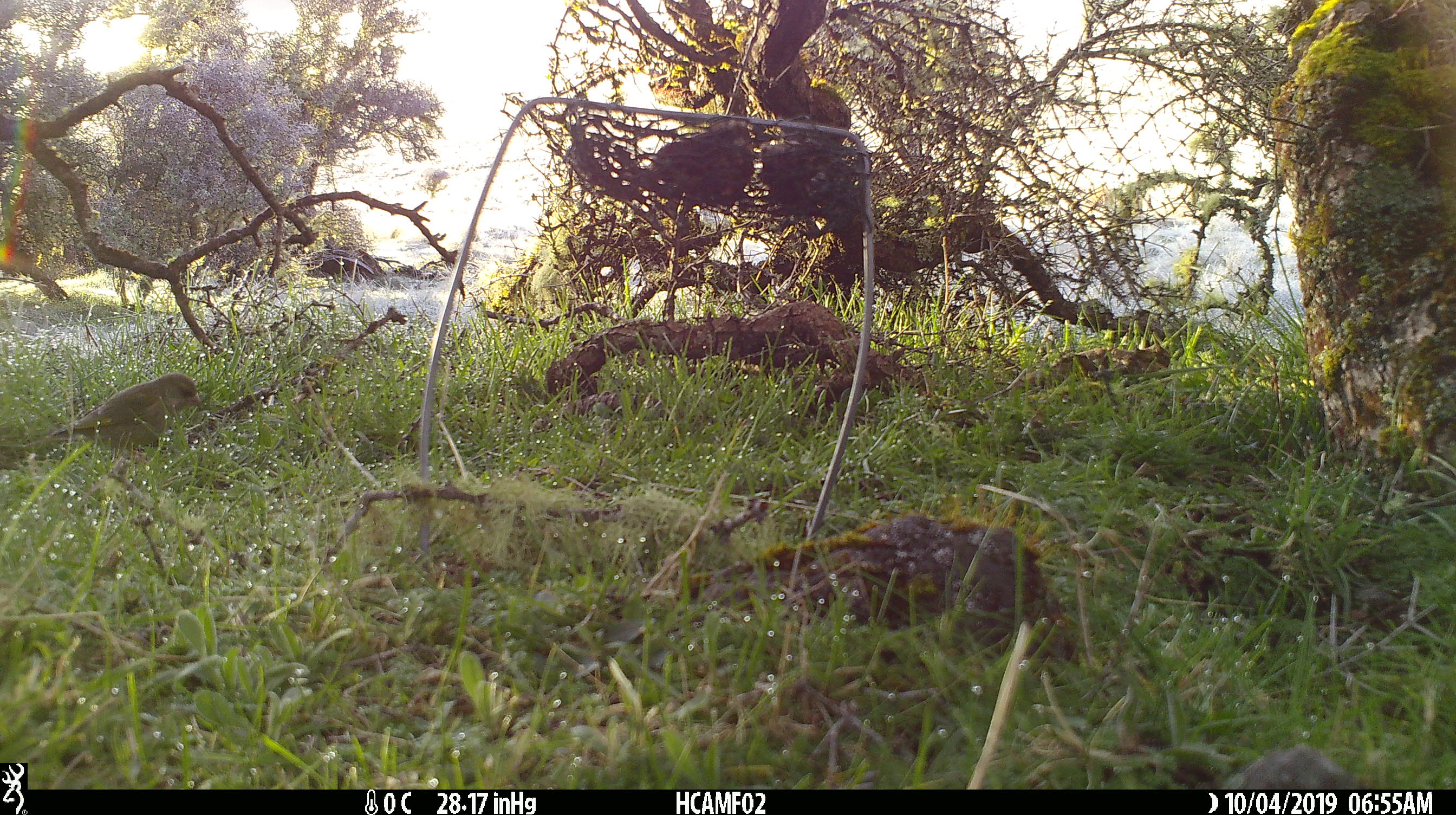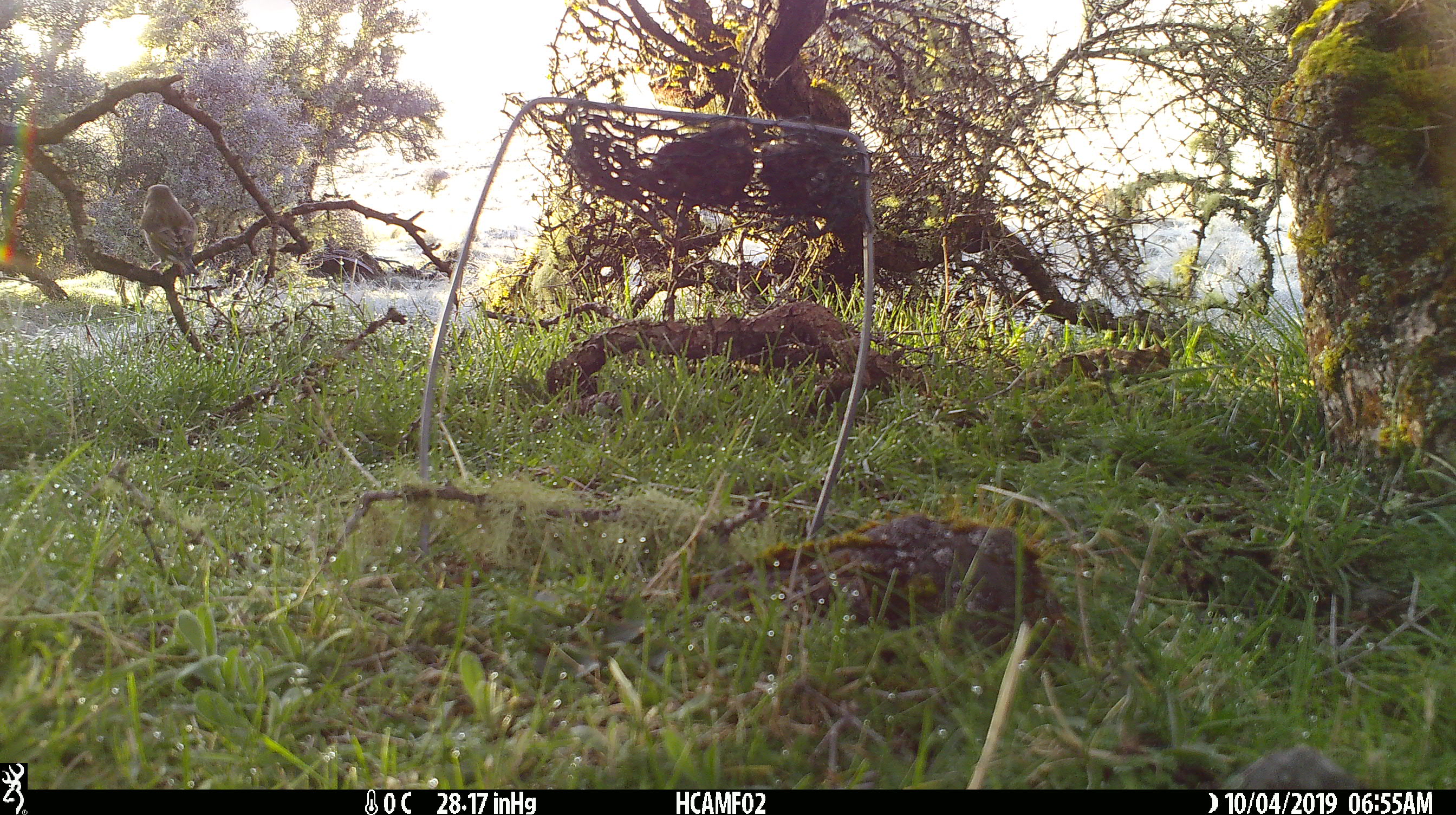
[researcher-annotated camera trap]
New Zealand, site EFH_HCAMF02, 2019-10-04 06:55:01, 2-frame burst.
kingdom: Animalia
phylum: Chordata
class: Aves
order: Passeriformes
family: Fringillidae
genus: Chloris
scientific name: Chloris chloris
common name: greenfinch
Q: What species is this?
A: Greenfinch (Chloris chloris).